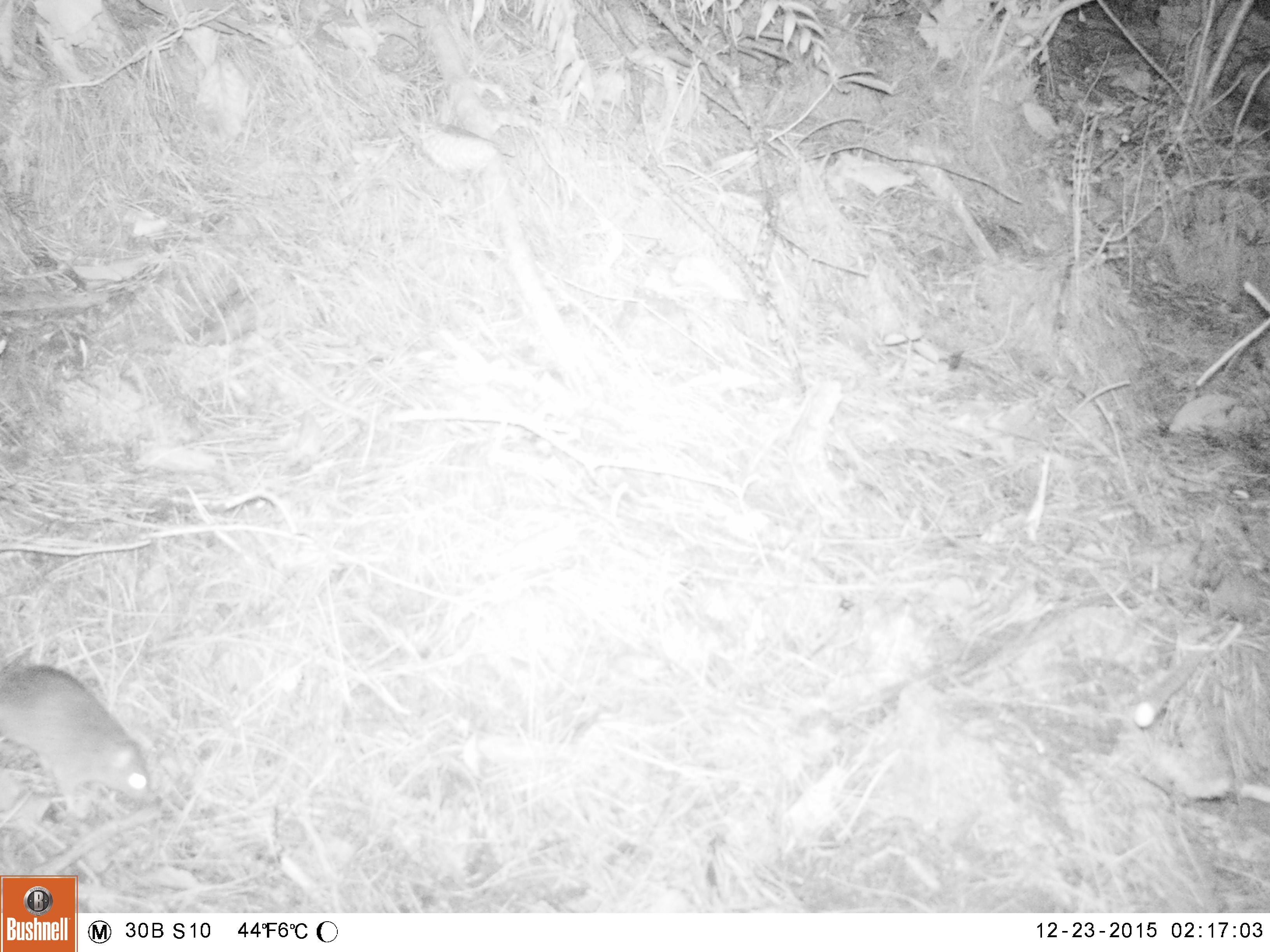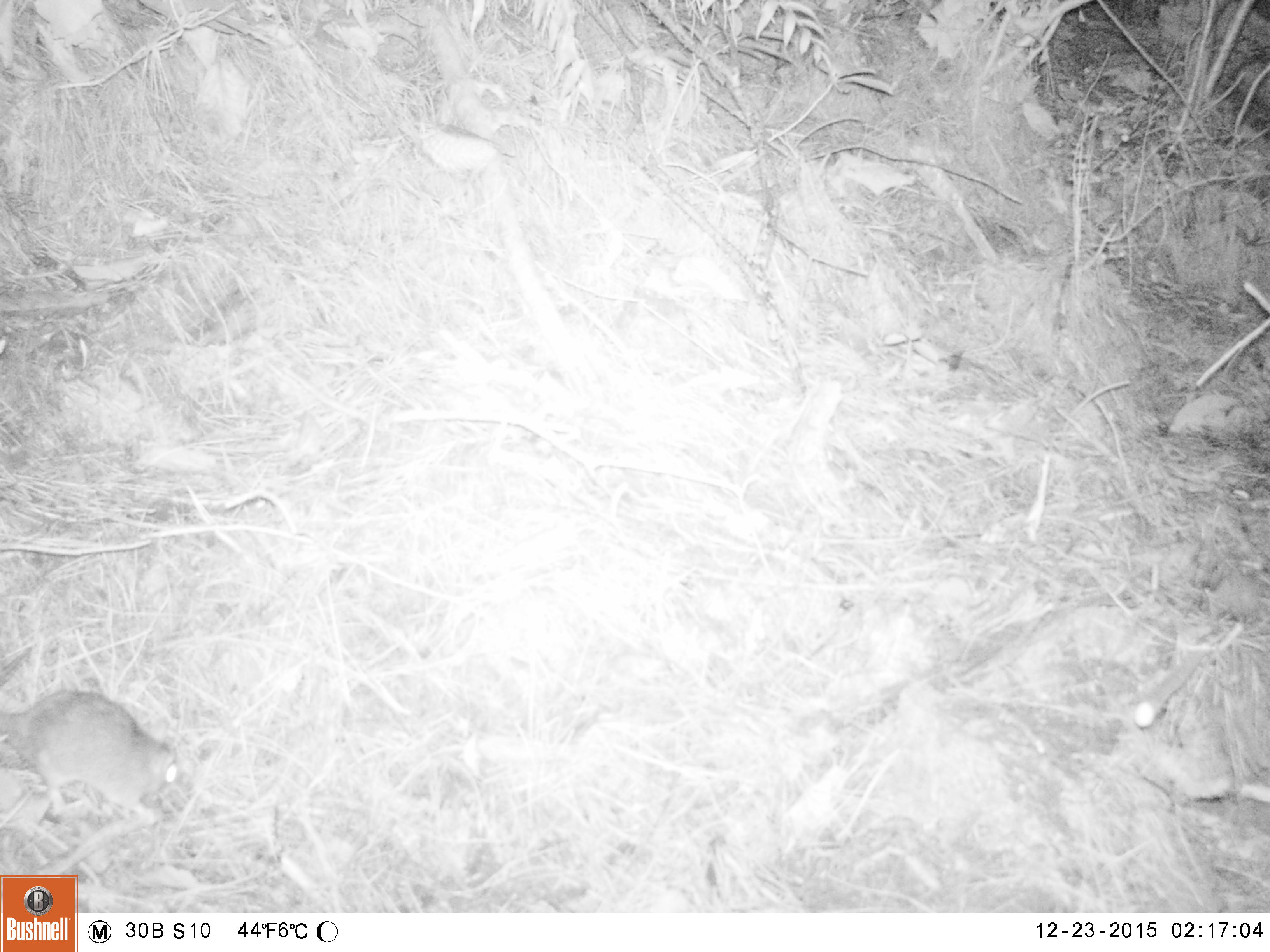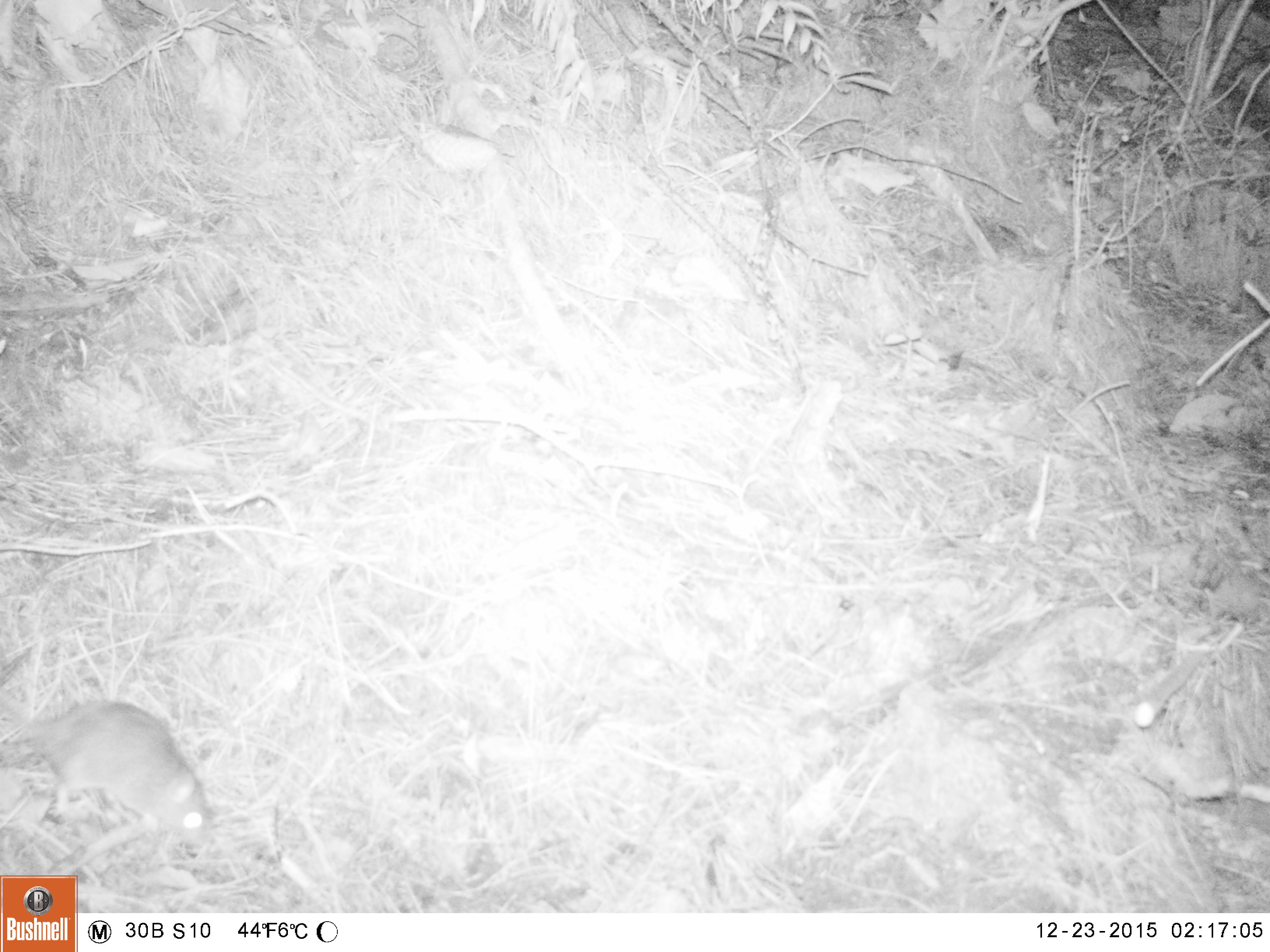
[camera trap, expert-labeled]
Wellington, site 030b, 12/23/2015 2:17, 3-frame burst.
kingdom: Animalia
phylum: Chordata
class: Mammalia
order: Rodentia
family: Muridae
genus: Rattus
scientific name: Rattus rattus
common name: ship rat